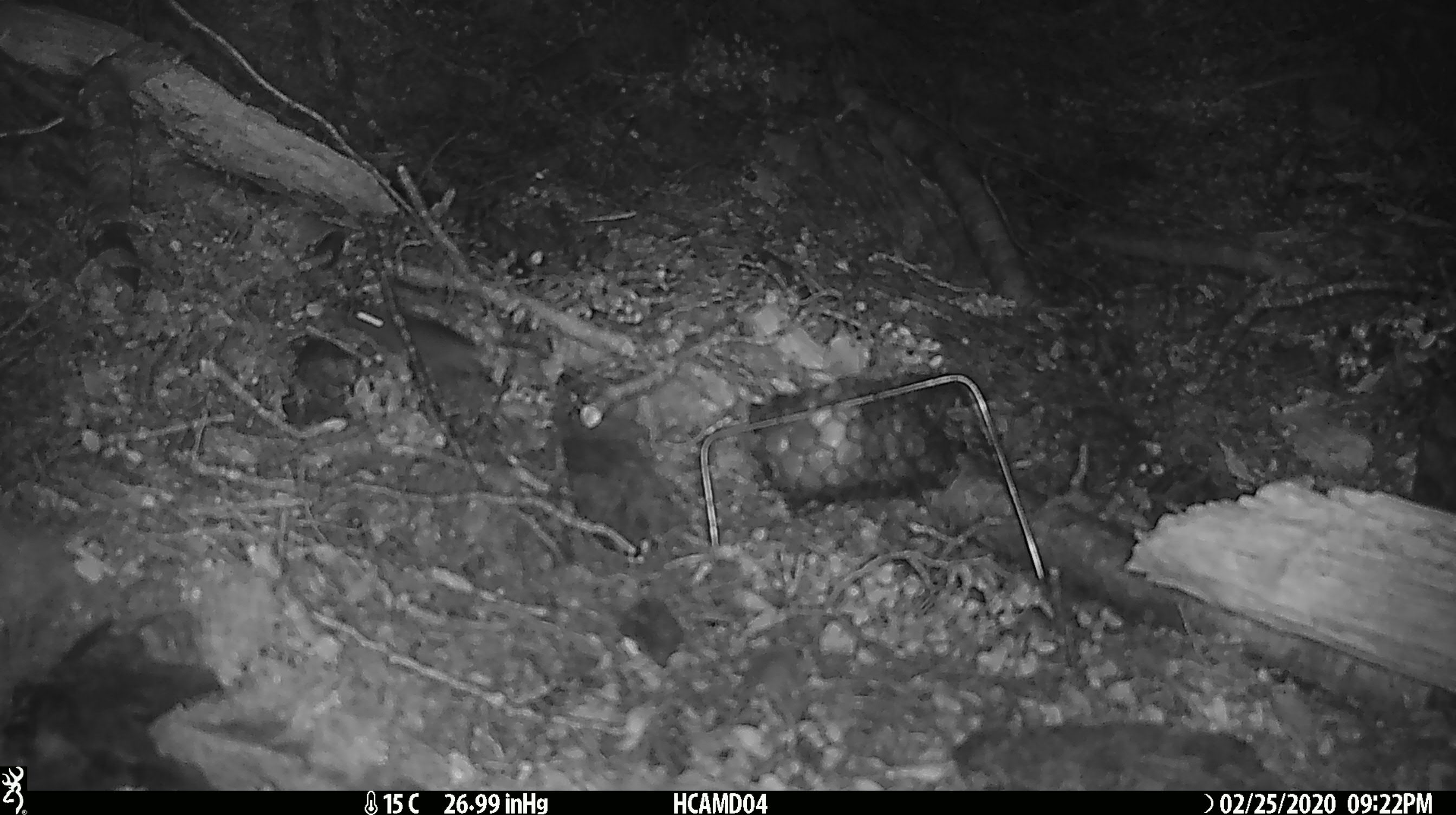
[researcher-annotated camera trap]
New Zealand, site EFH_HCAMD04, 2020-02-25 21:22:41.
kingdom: Animalia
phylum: Chordata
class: Mammalia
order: Rodentia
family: Muridae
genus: Mus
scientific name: Mus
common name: mouse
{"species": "mouse (Mus)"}